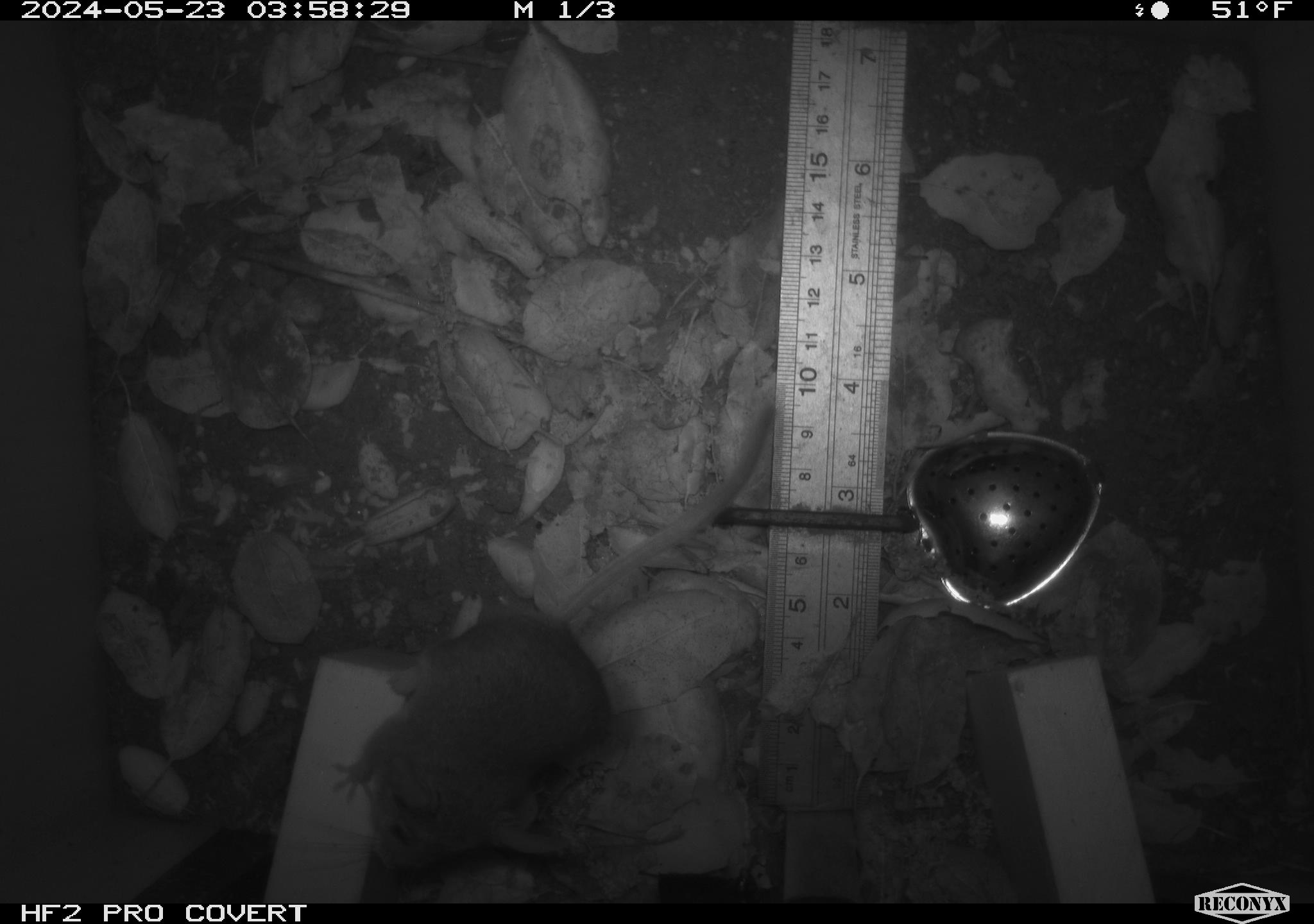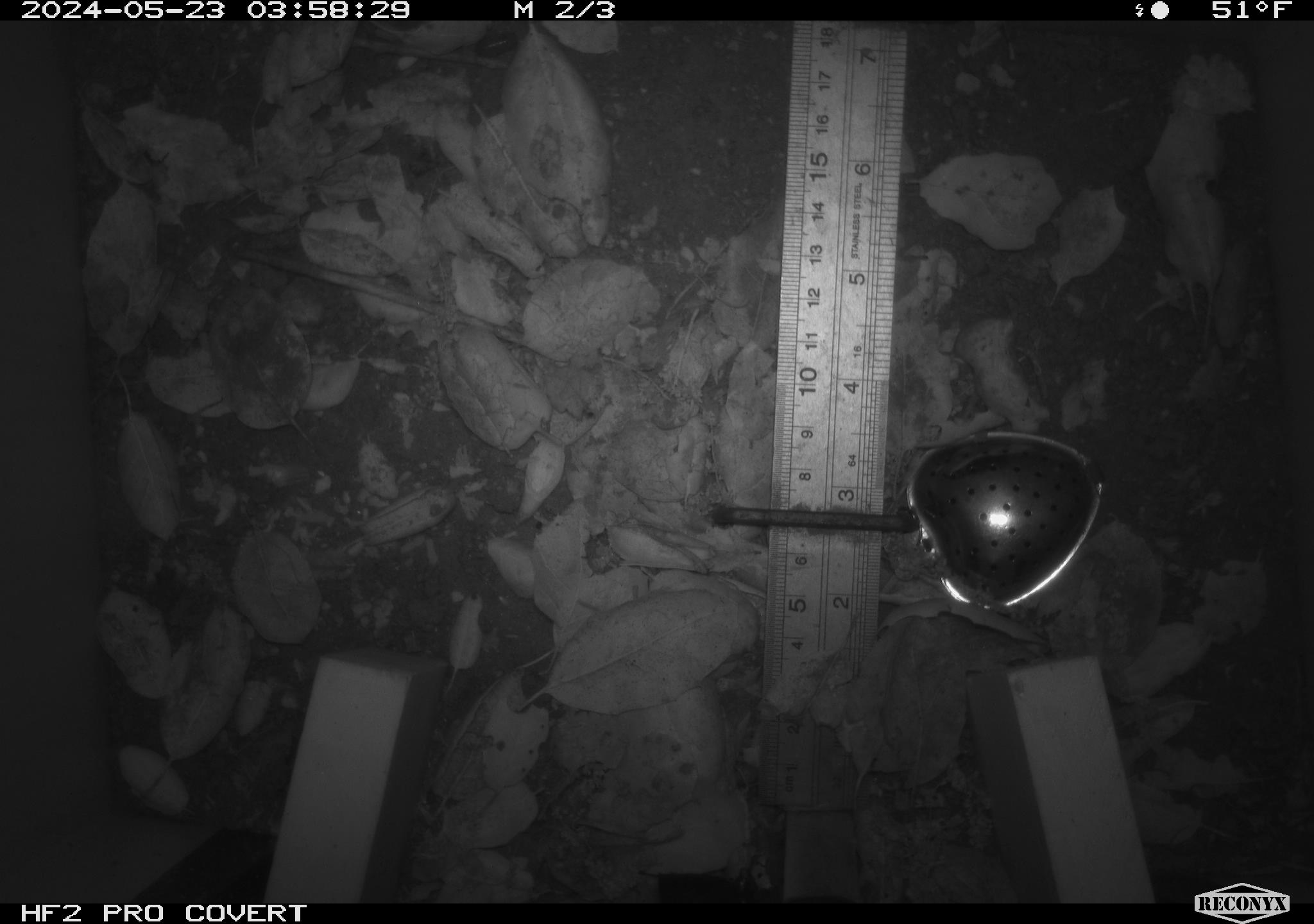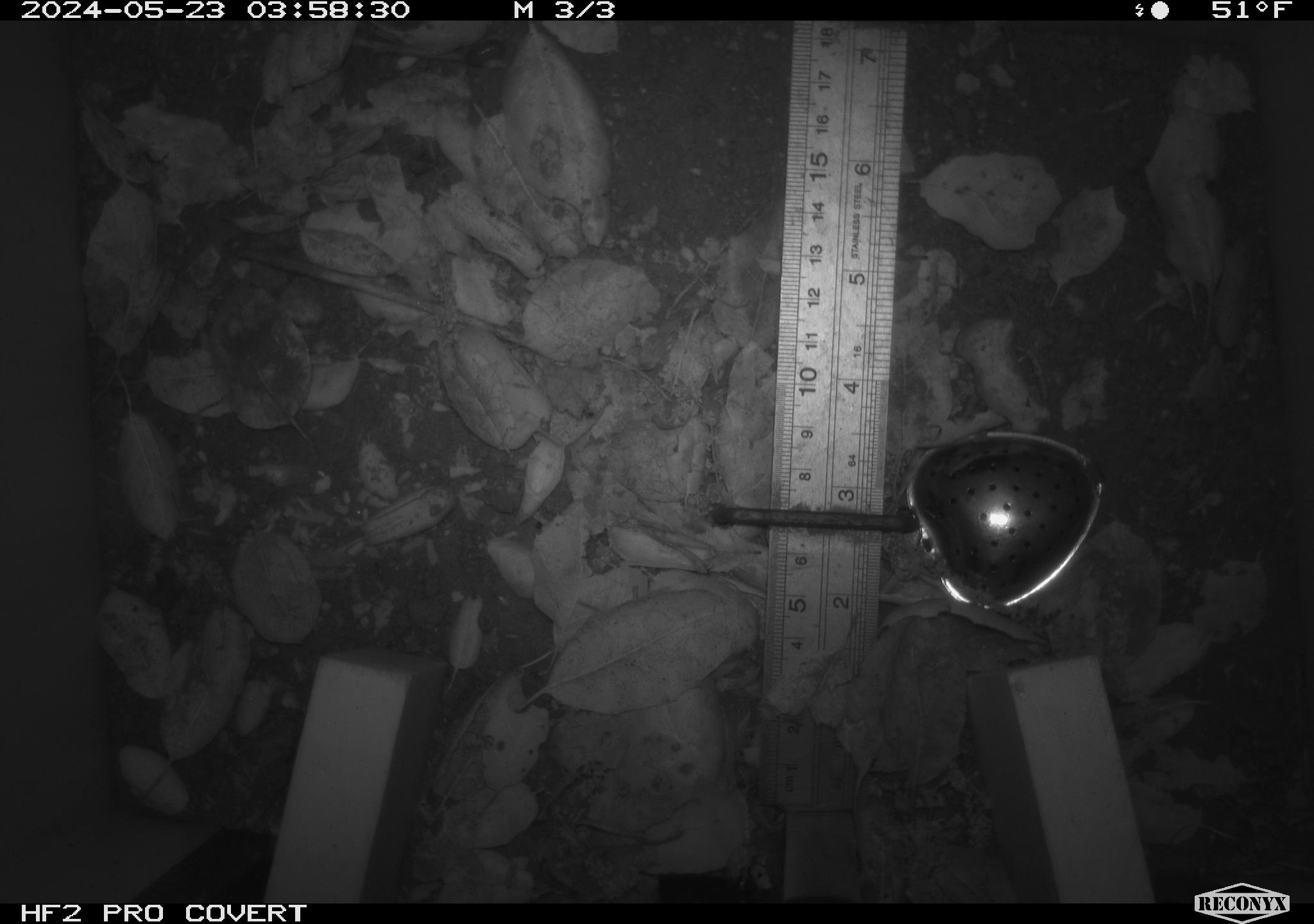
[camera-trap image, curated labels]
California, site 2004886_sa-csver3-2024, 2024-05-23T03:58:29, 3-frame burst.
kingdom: Animalia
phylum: Chordata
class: Mammalia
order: Rodentia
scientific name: Rodentia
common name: rodent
Rodent (Rodentia).